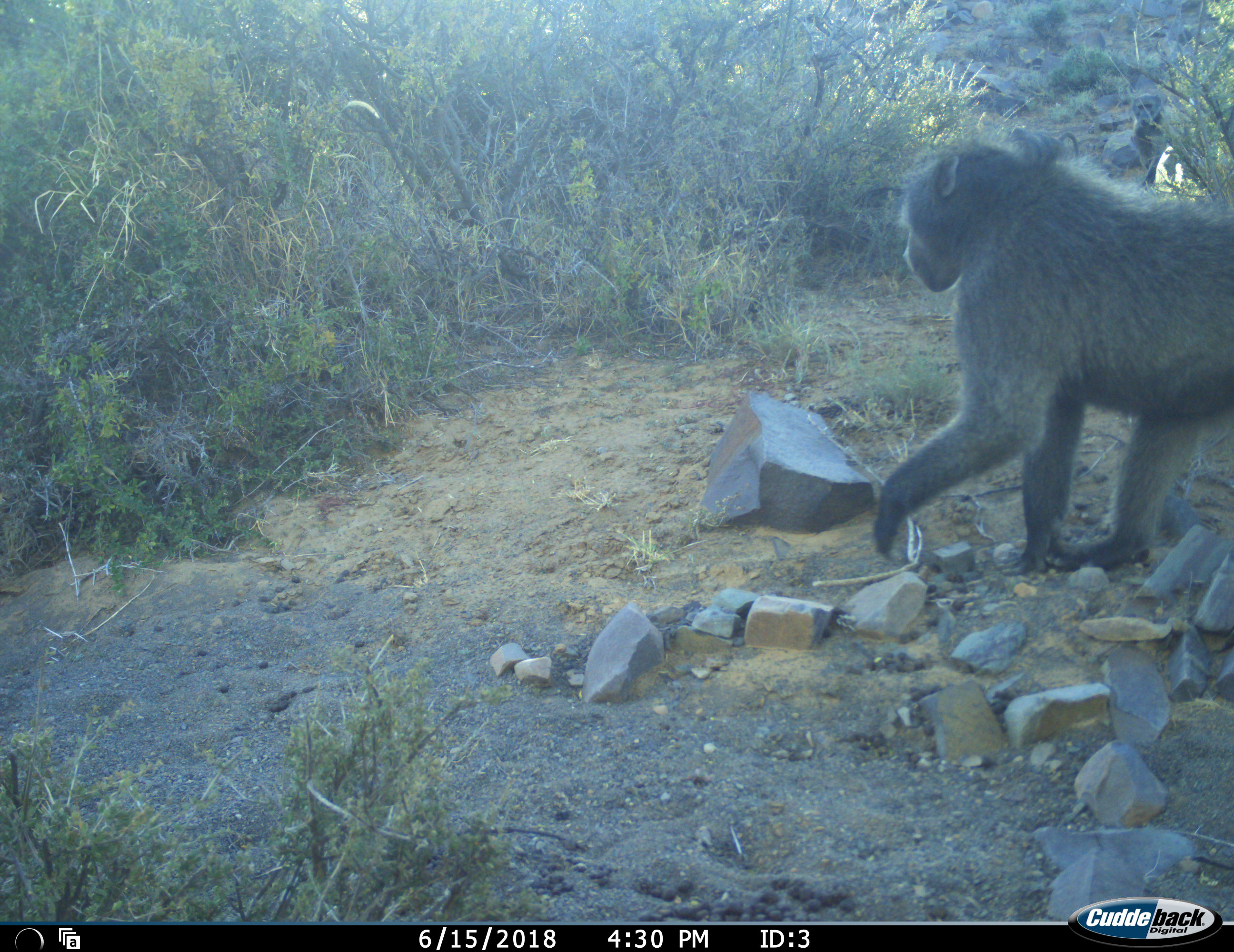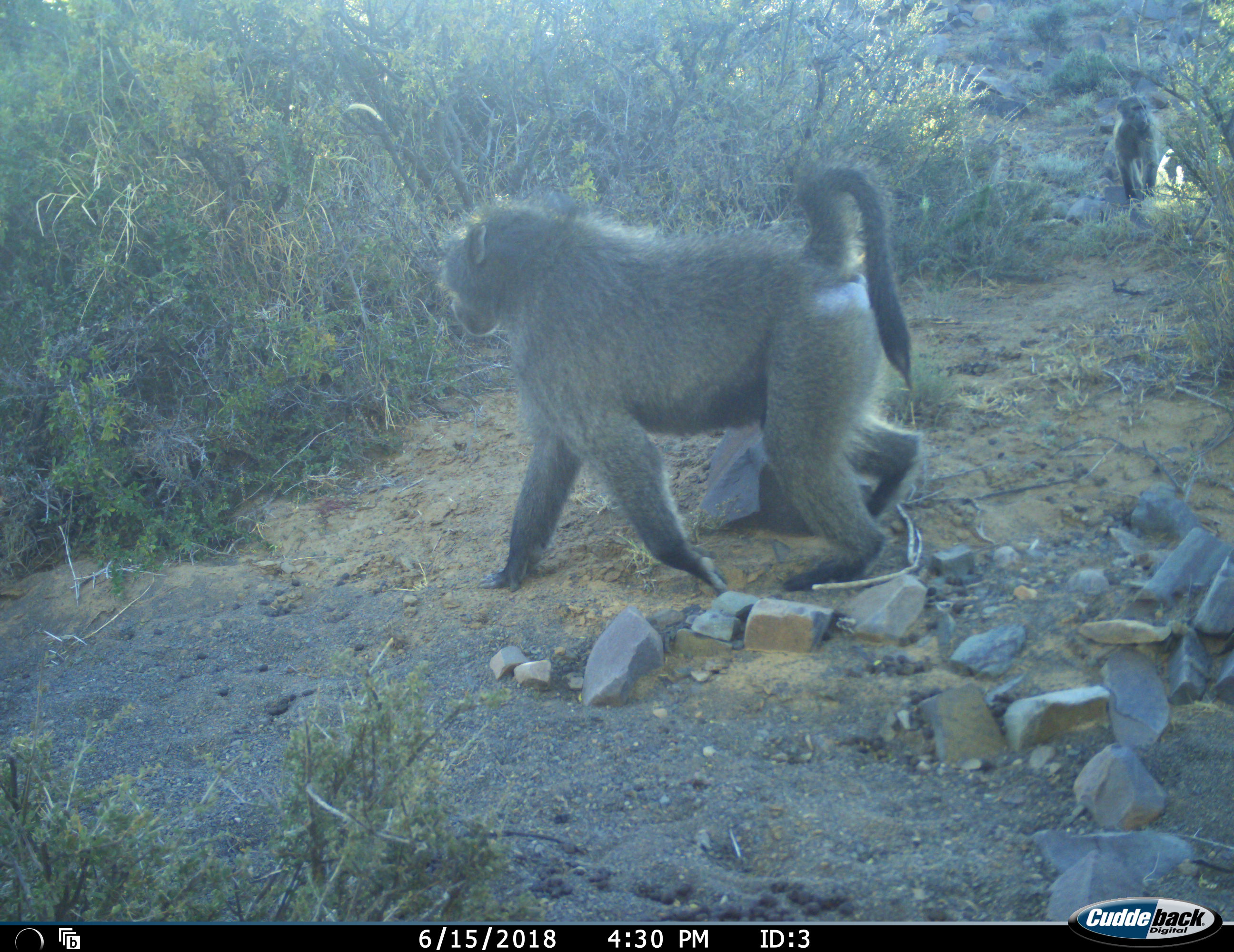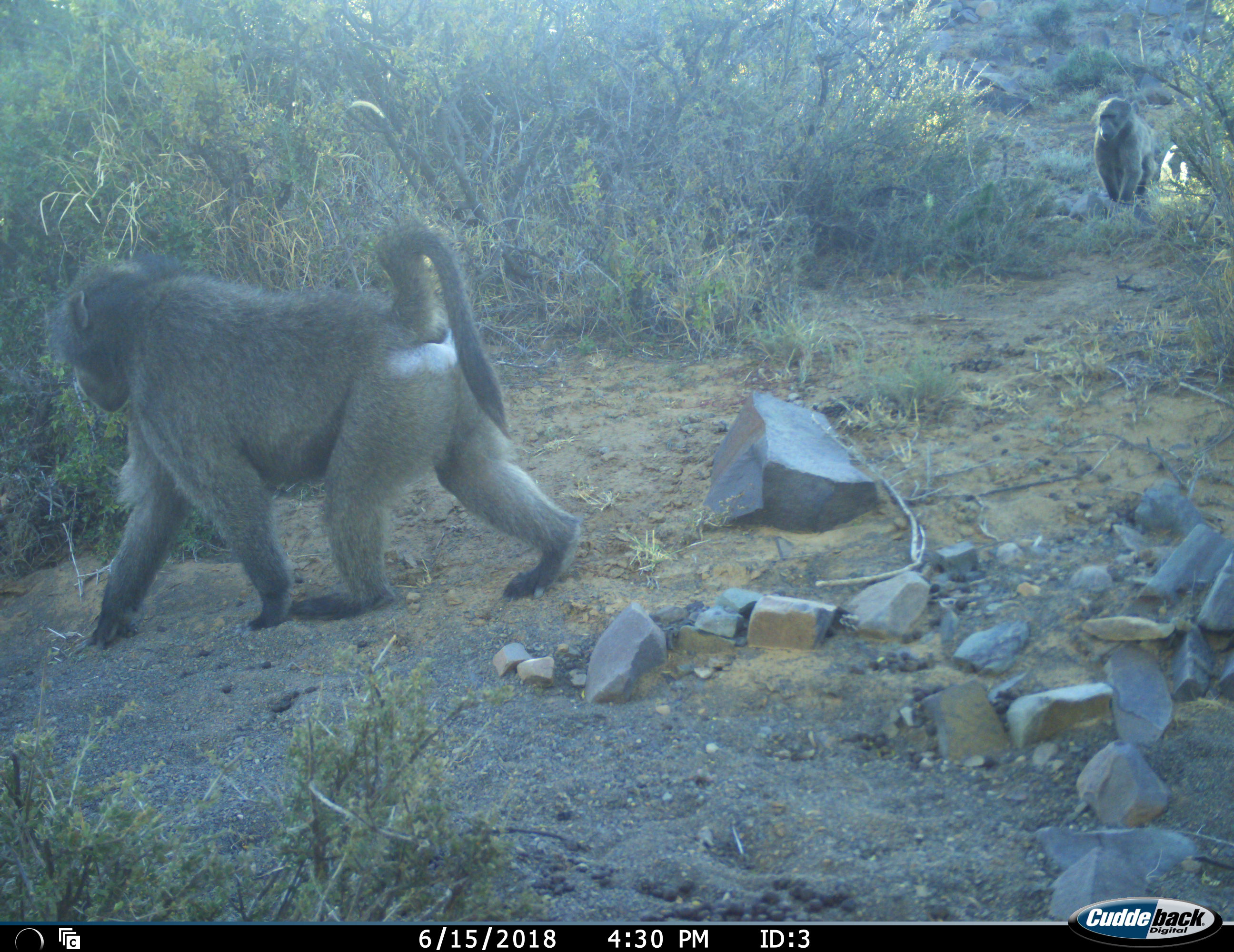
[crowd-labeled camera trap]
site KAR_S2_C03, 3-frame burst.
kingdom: Animalia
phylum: Chordata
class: Mammalia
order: Primates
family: Cercopithecidae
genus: Papio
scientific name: Papio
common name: baboon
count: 2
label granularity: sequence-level